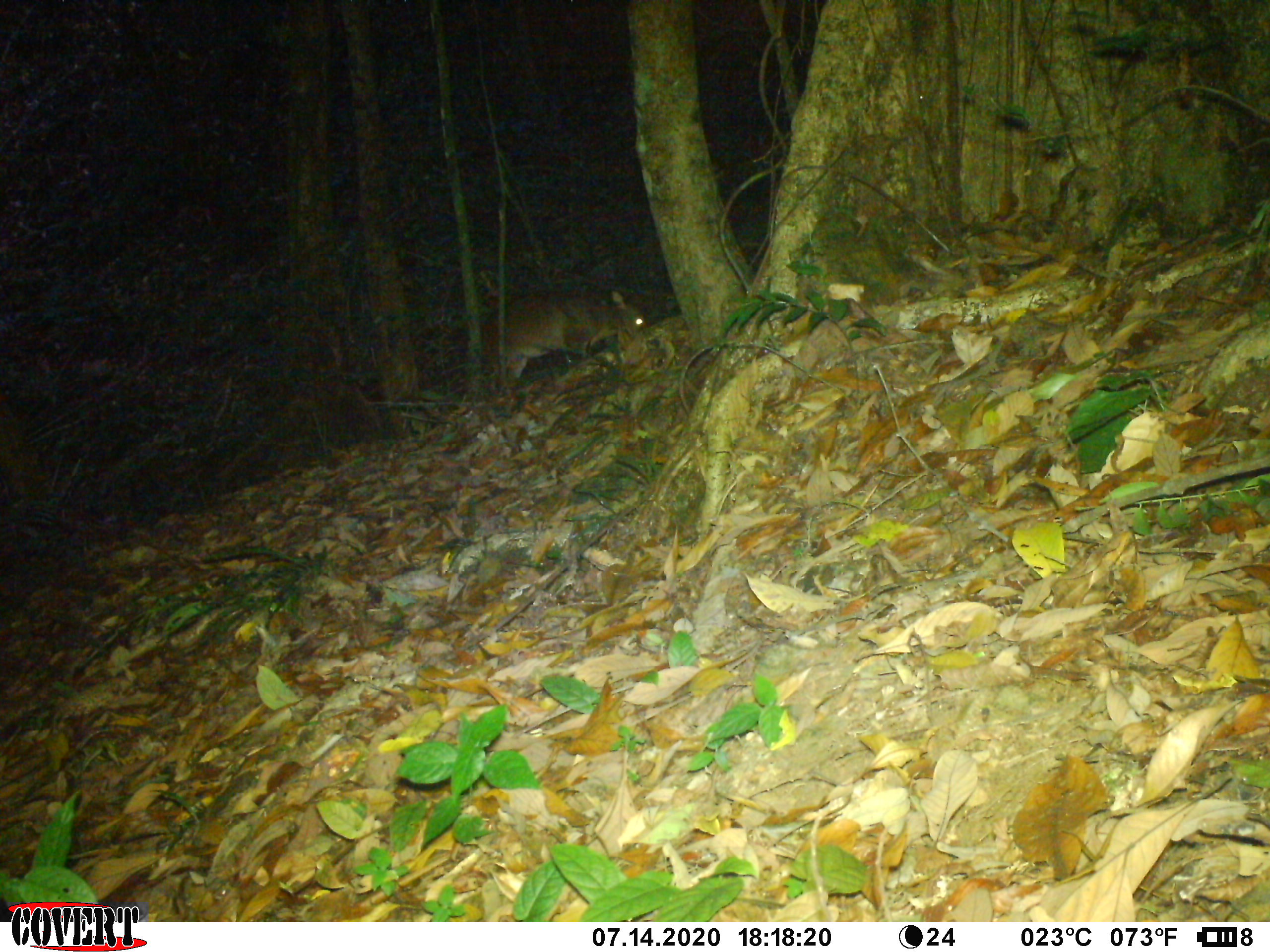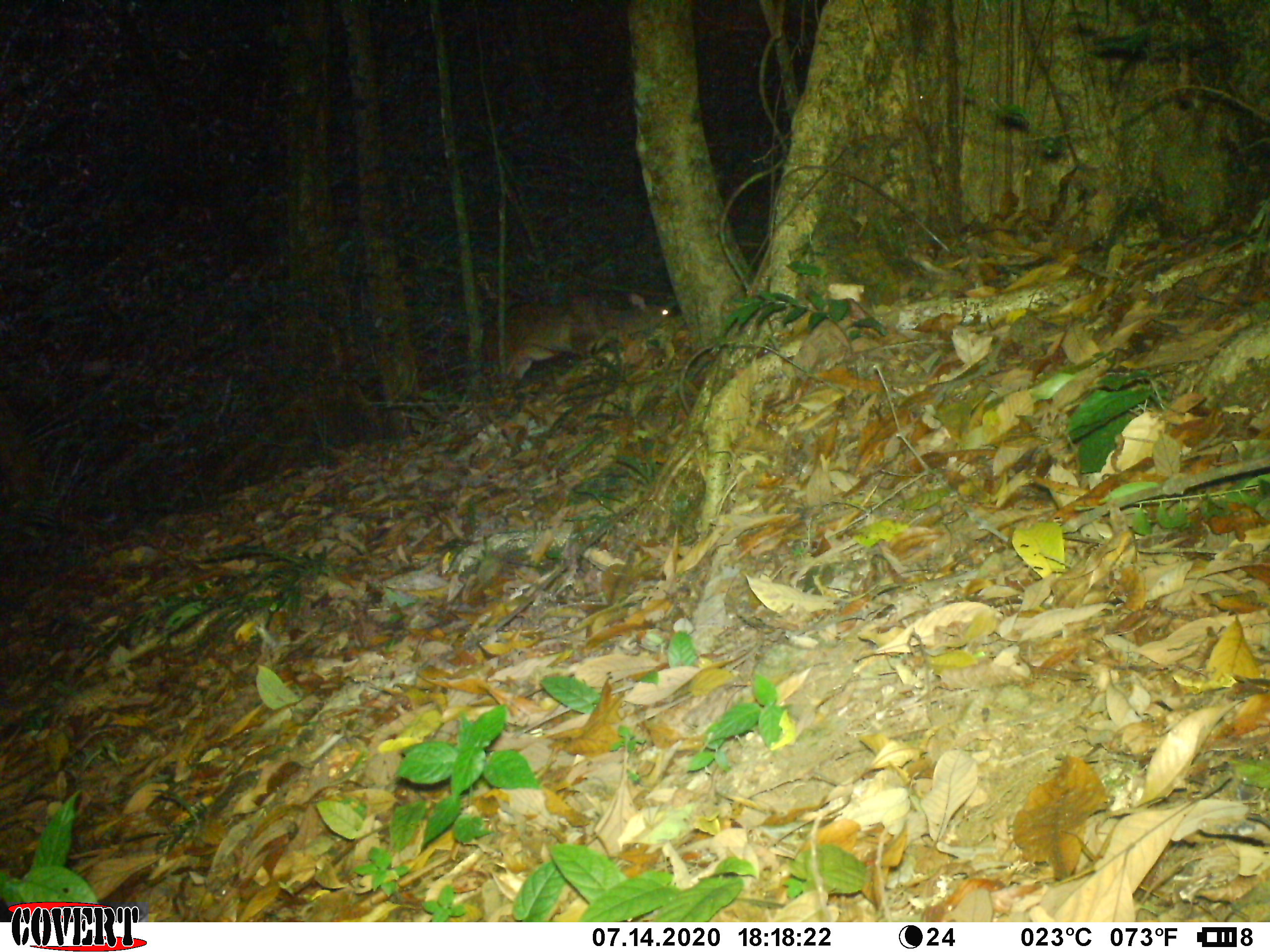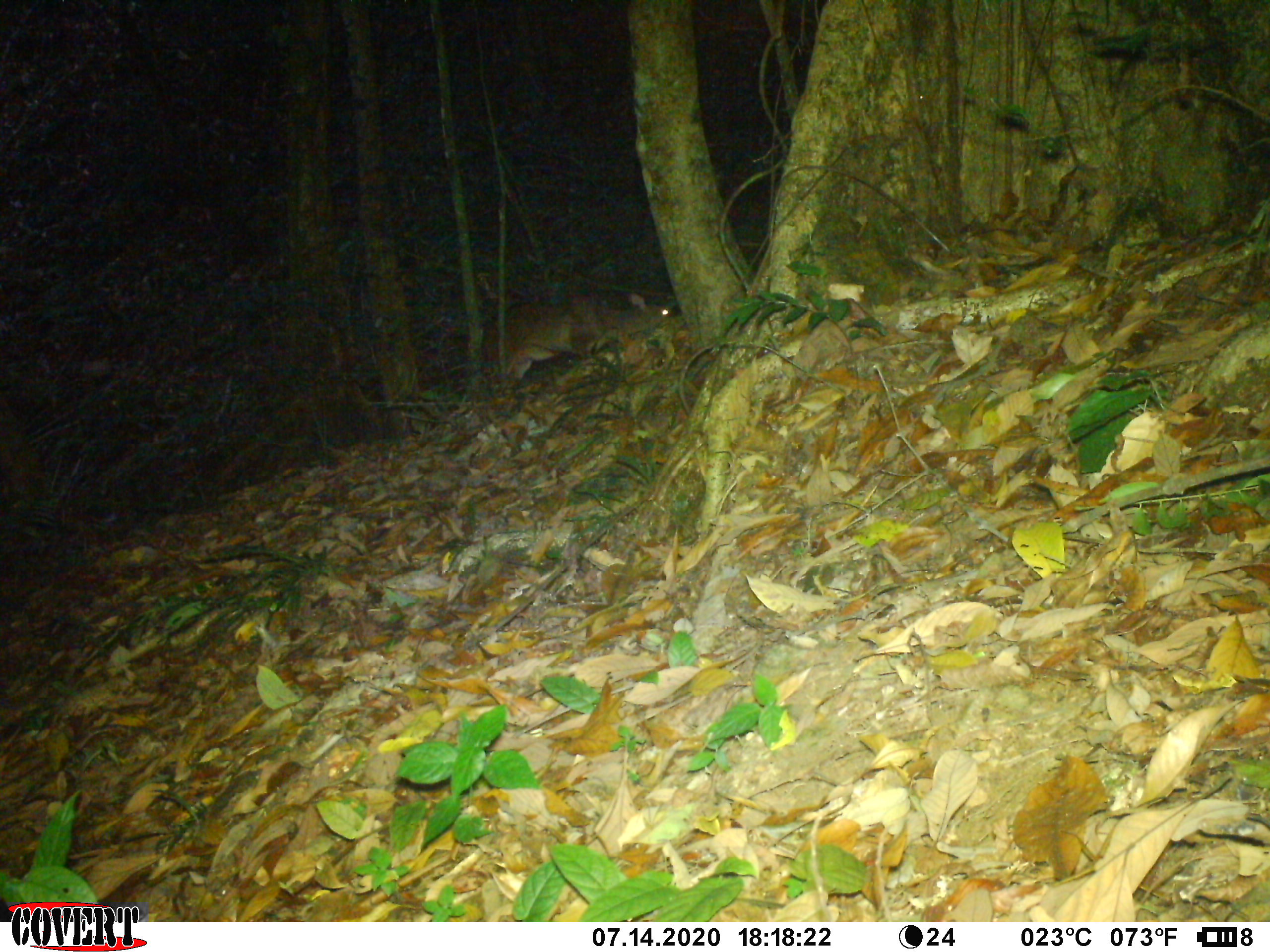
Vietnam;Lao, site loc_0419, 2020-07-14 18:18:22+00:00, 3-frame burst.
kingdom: Animalia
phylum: Chordata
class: Mammalia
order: Rodentia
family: Sciuridae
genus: Dremomys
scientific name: Dremomys rufigenis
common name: red-cheeked squirrel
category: red cheeked squirrel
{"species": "red cheeked squirrel (red-cheeked squirrel) (Dremomys rufigenis)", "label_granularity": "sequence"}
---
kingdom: Animalia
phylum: Chordata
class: Mammalia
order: Artiodactyla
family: Cervidae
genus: Muntiacus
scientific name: Muntiacus vuquangensis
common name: large-antlered muntjac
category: large antlered muntjac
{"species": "large antlered muntjac (large-antlered muntjac) (Muntiacus vuquangensis)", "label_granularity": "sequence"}